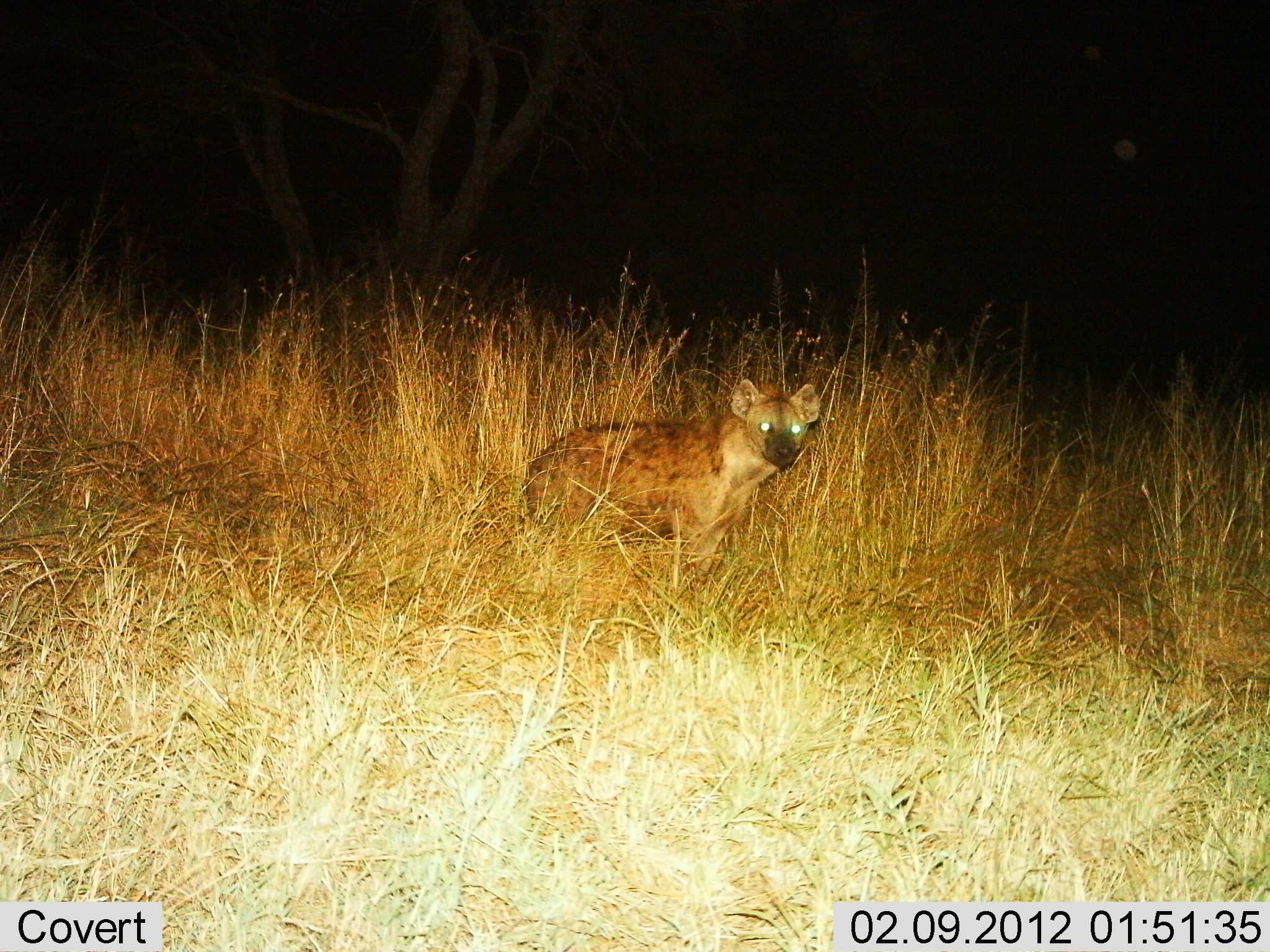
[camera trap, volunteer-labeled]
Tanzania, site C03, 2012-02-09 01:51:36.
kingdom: Animalia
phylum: Chordata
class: Mammalia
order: Carnivora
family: Hyaenidae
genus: Crocuta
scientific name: Crocuta crocuta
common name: spotted hyena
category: hyenaspotted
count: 1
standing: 100%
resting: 0%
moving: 0%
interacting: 7%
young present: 0%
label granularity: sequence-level